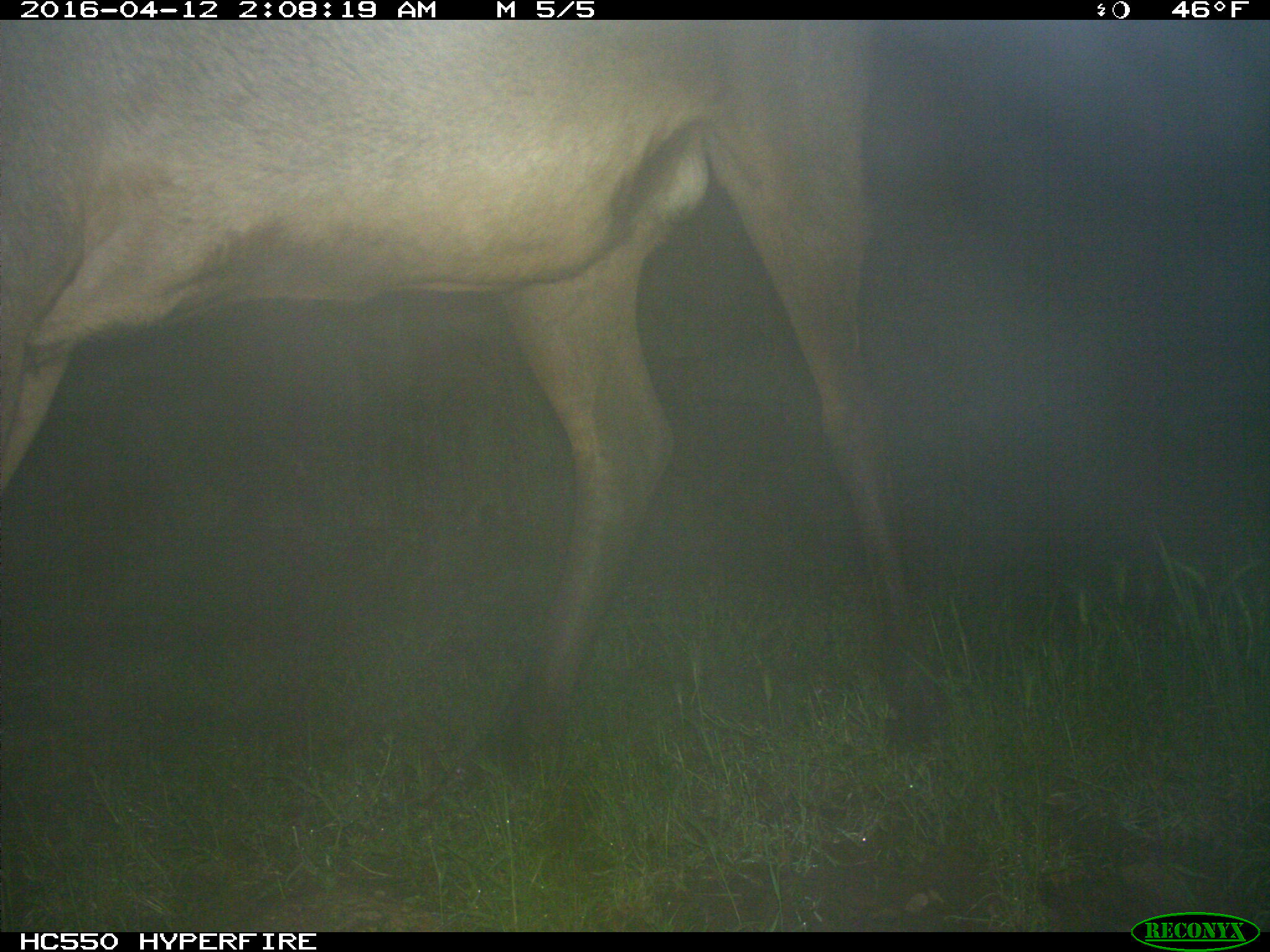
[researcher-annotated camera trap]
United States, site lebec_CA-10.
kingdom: Animalia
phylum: Chordata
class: Mammalia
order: Artiodactyla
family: Cervidae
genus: Cervus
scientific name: Cervus canadensis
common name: elk